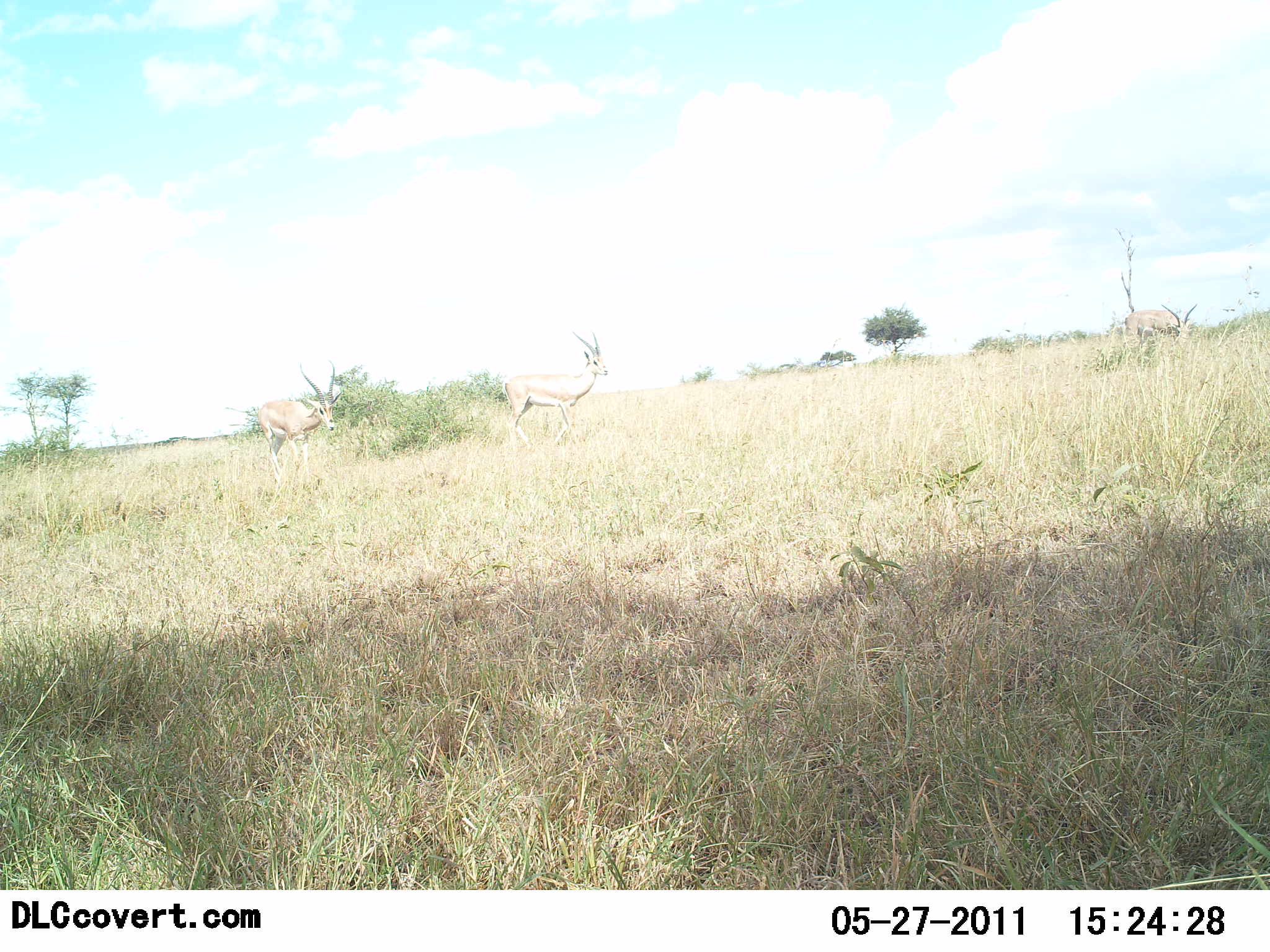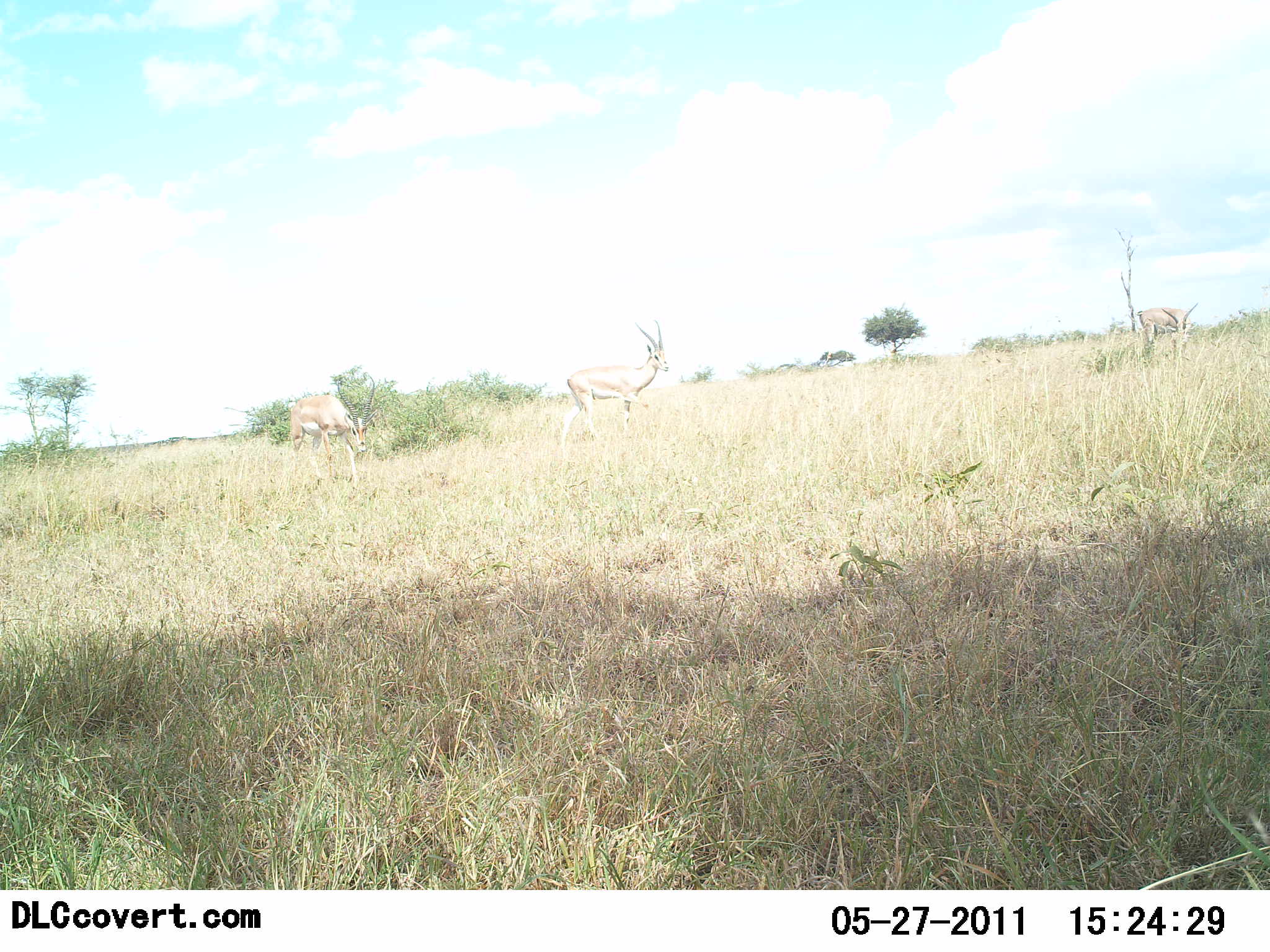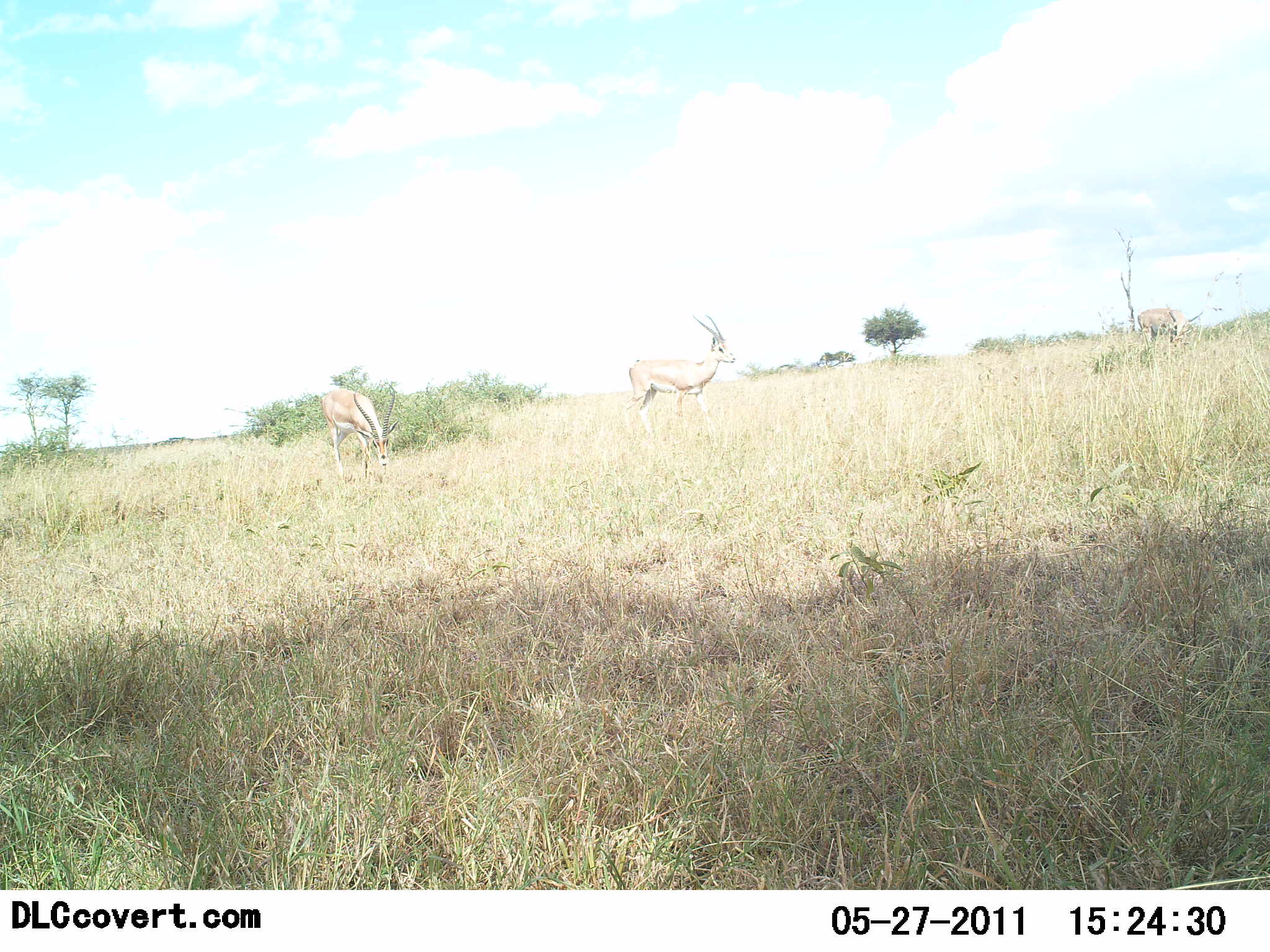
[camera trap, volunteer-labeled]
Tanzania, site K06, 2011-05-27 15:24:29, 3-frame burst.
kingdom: Animalia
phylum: Chordata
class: Mammalia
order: Artiodactyla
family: Bovidae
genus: Nanger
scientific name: Nanger granti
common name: grant's gazelle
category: gazellegrants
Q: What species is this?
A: Gazellegrants (grant's gazelle) (Nanger granti).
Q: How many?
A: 3.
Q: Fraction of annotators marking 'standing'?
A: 30%.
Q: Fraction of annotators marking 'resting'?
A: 0%.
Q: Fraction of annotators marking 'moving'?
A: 90%.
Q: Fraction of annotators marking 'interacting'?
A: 0%.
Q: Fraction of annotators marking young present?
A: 0%.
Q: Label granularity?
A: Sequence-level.